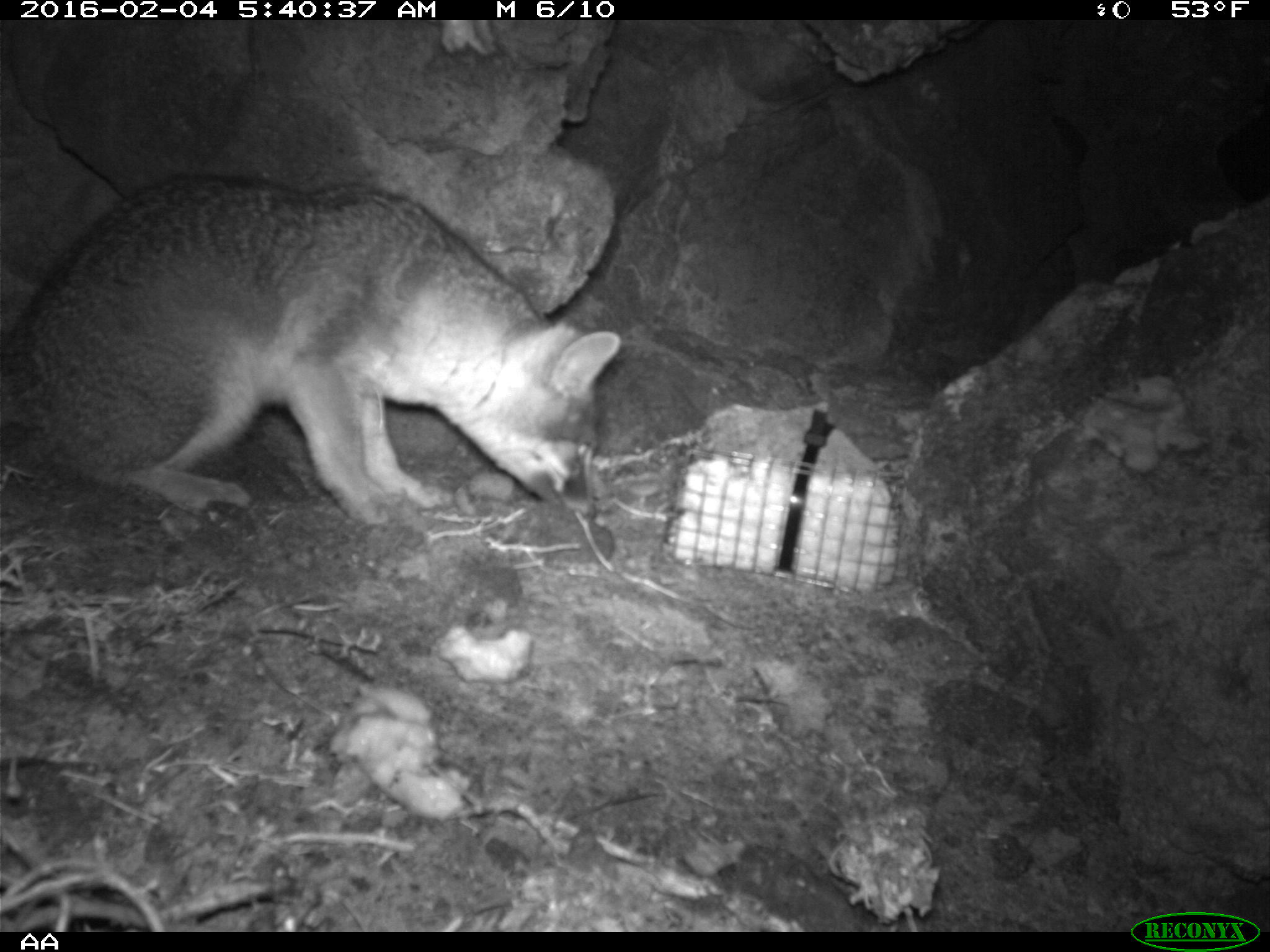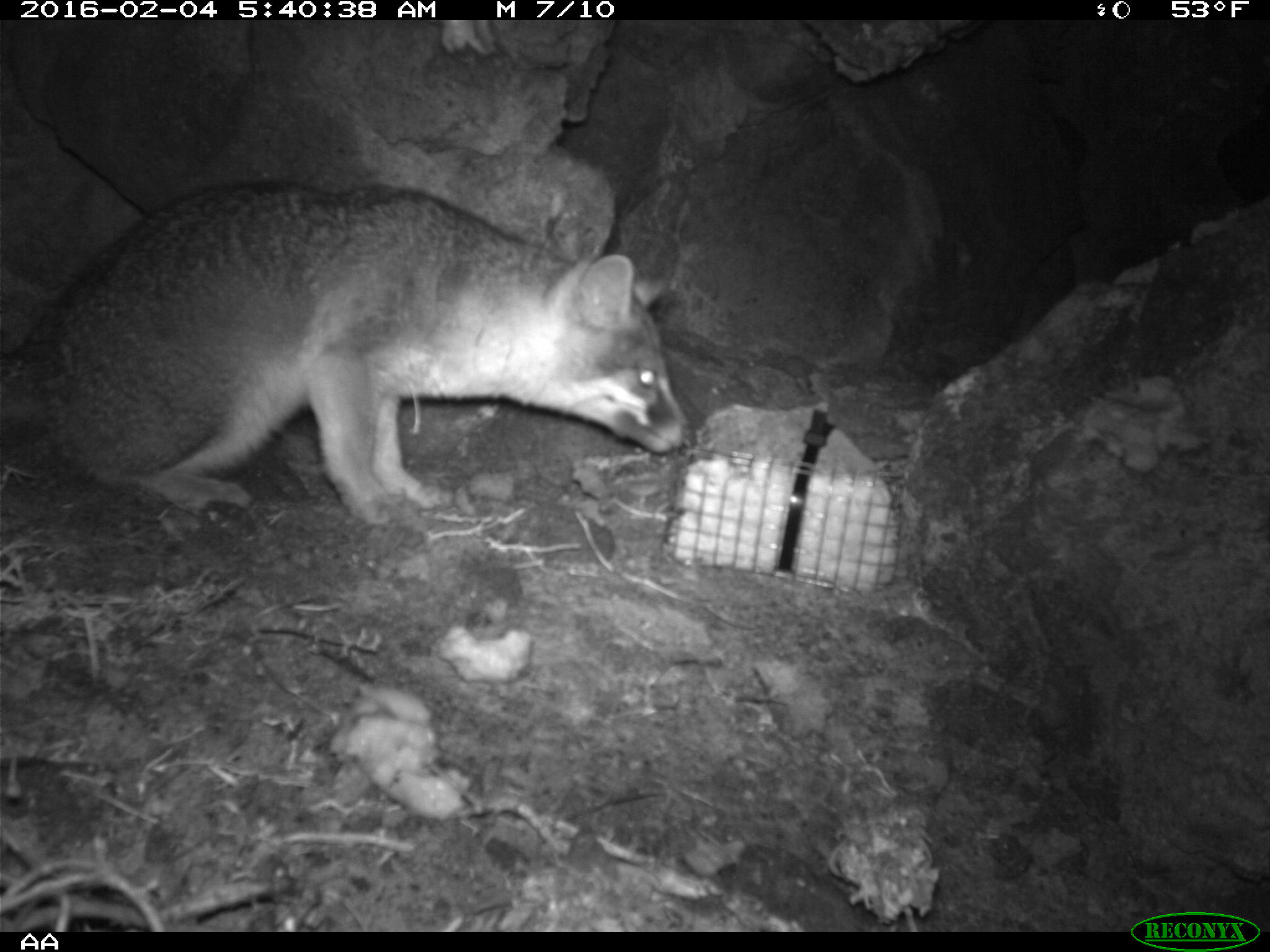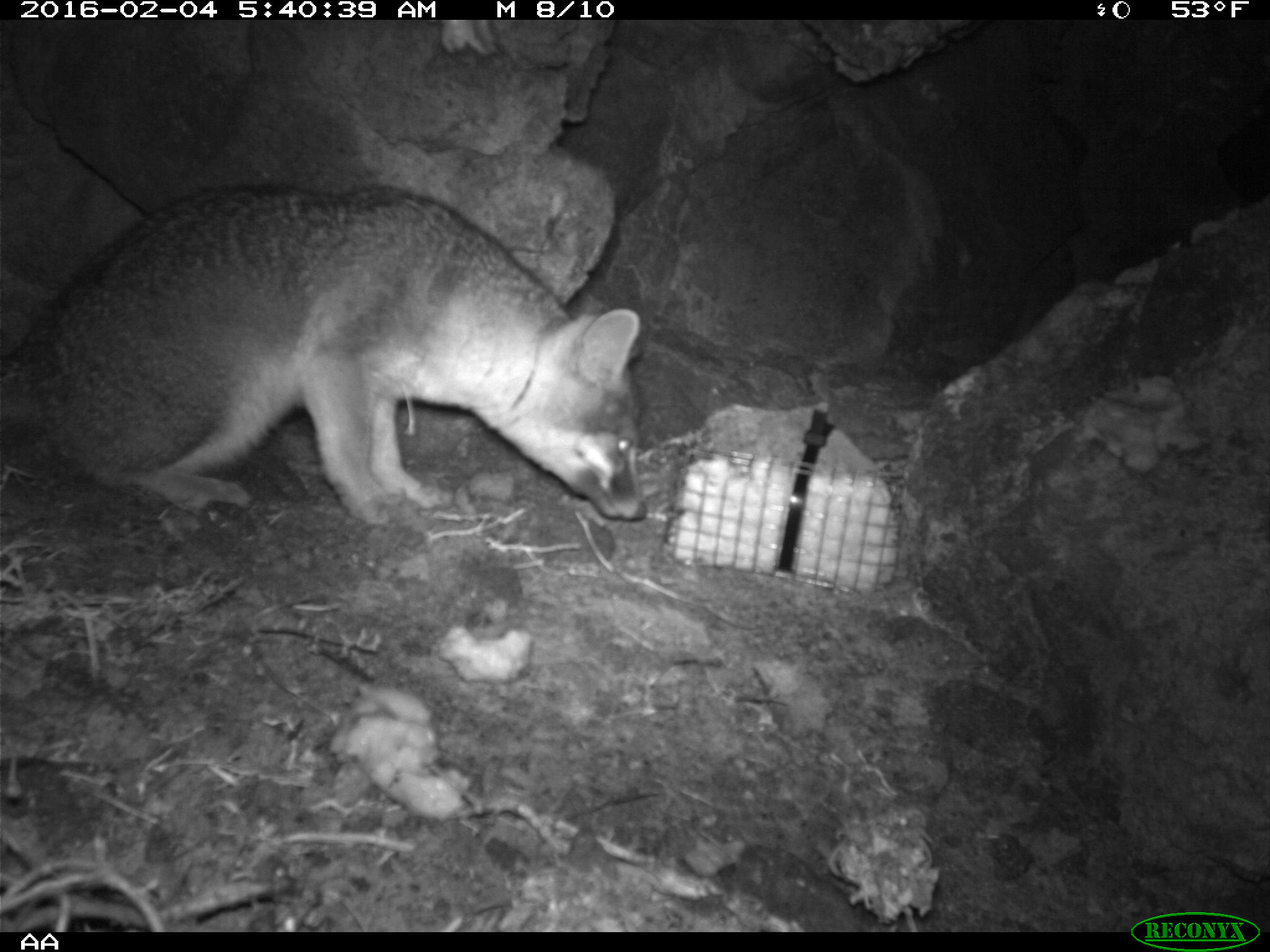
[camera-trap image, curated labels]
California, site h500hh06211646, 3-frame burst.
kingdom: Animalia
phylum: Chordata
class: Mammalia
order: Carnivora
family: Canidae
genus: Urocyon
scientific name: Urocyon littoralis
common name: island fox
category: fox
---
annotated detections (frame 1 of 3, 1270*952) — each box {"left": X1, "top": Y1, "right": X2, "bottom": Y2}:
fox: {"left": 0, "top": 175, "right": 621, "bottom": 526}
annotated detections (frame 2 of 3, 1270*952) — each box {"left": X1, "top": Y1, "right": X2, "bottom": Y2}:
fox: {"left": 0, "top": 182, "right": 691, "bottom": 526}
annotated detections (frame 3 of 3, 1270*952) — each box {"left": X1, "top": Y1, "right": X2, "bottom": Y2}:
fox: {"left": 0, "top": 179, "right": 646, "bottom": 530}